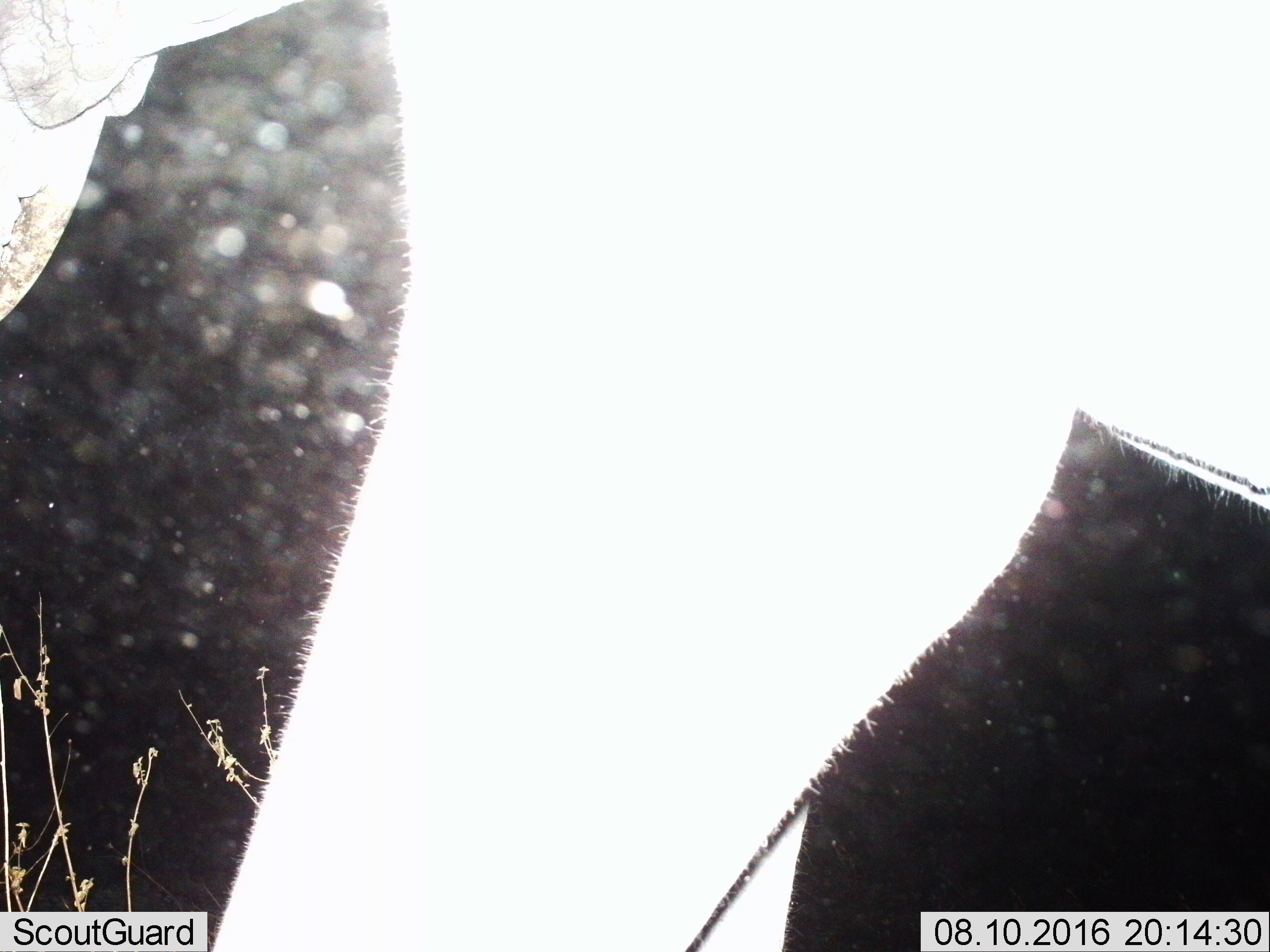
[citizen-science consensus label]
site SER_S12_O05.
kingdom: Animalia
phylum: Chordata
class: Mammalia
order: Proboscidea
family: Elephantidae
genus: Loxodonta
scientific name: Loxodonta africana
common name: african bush elephant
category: elephant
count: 1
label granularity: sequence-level